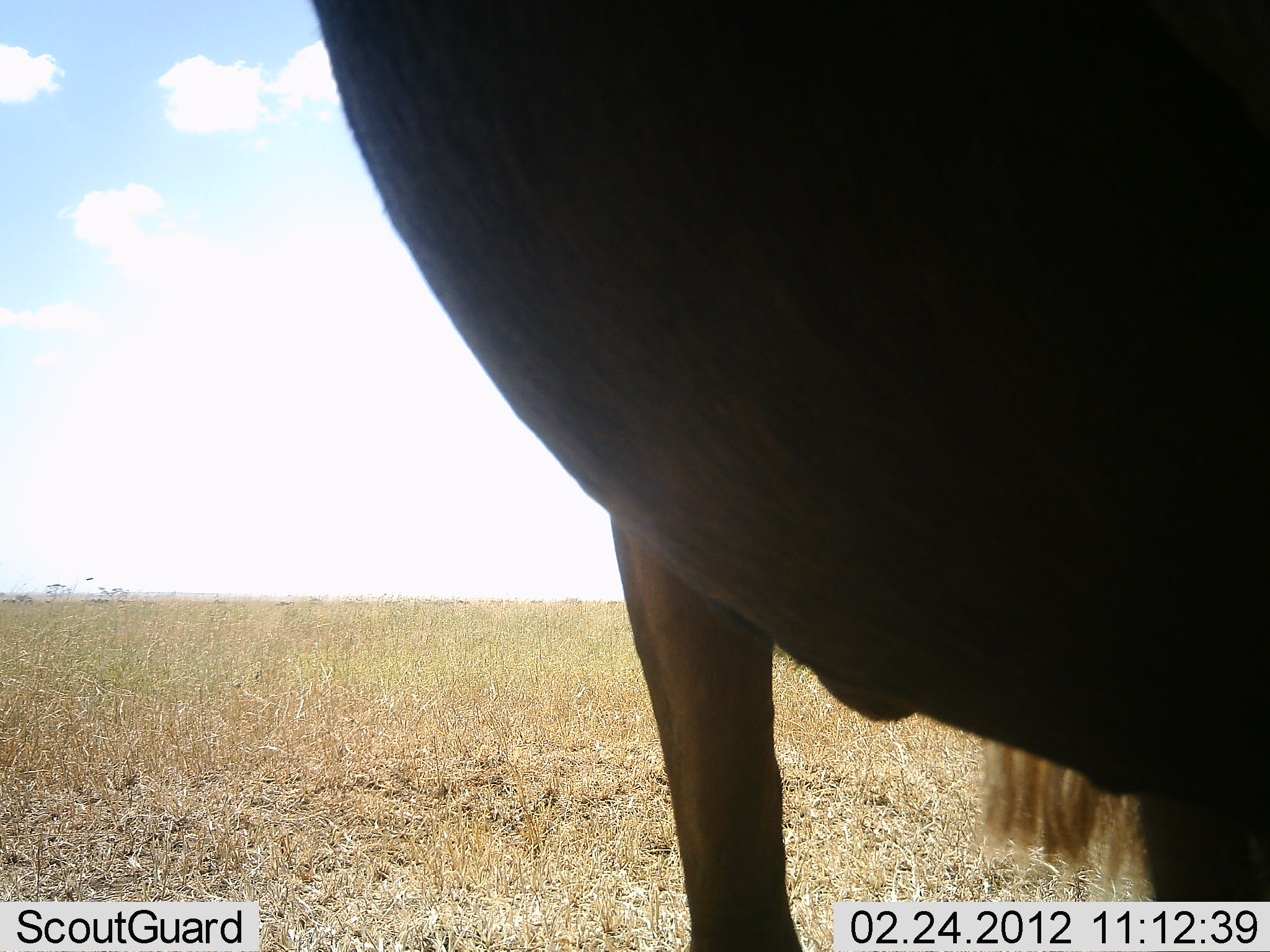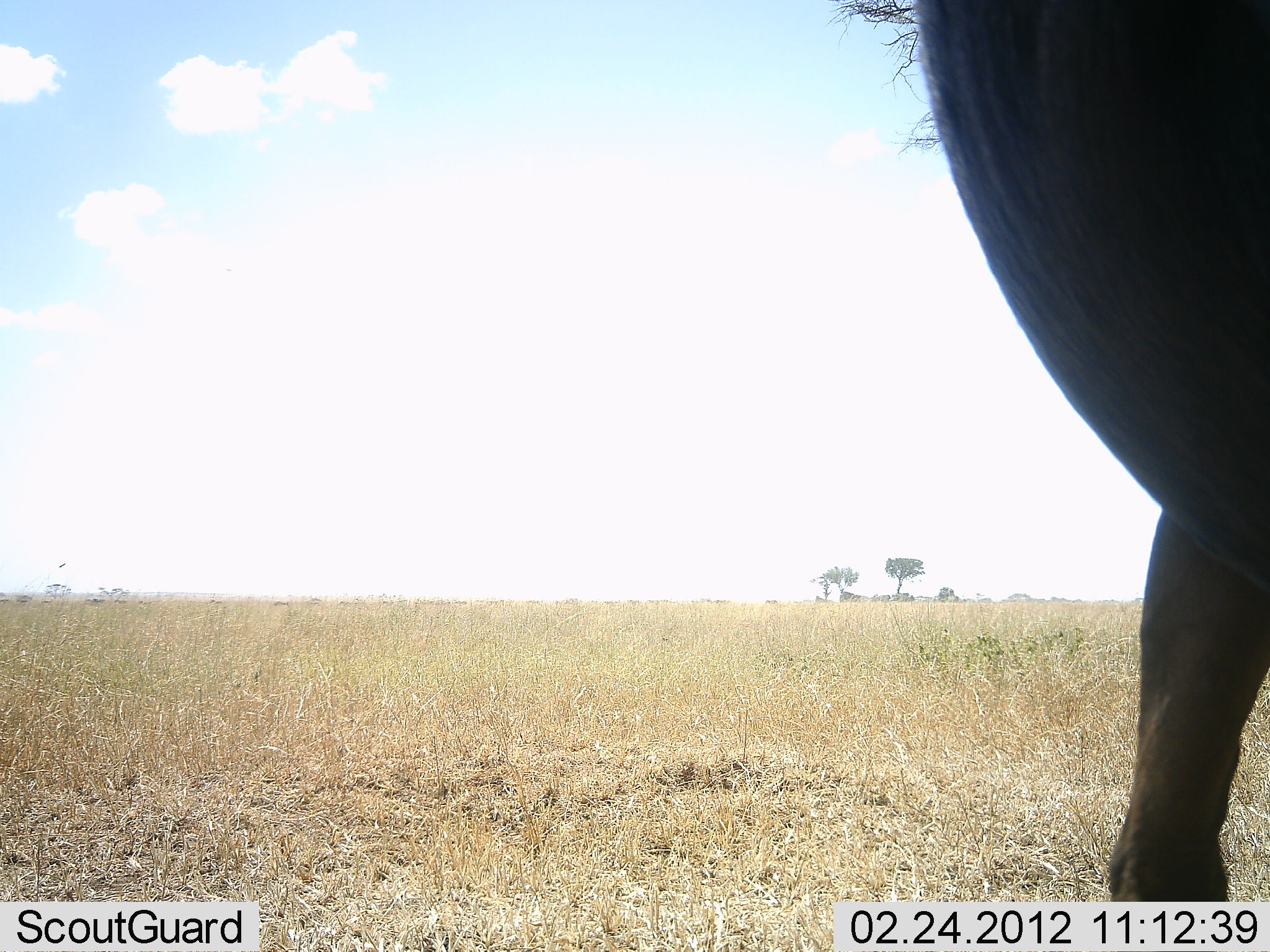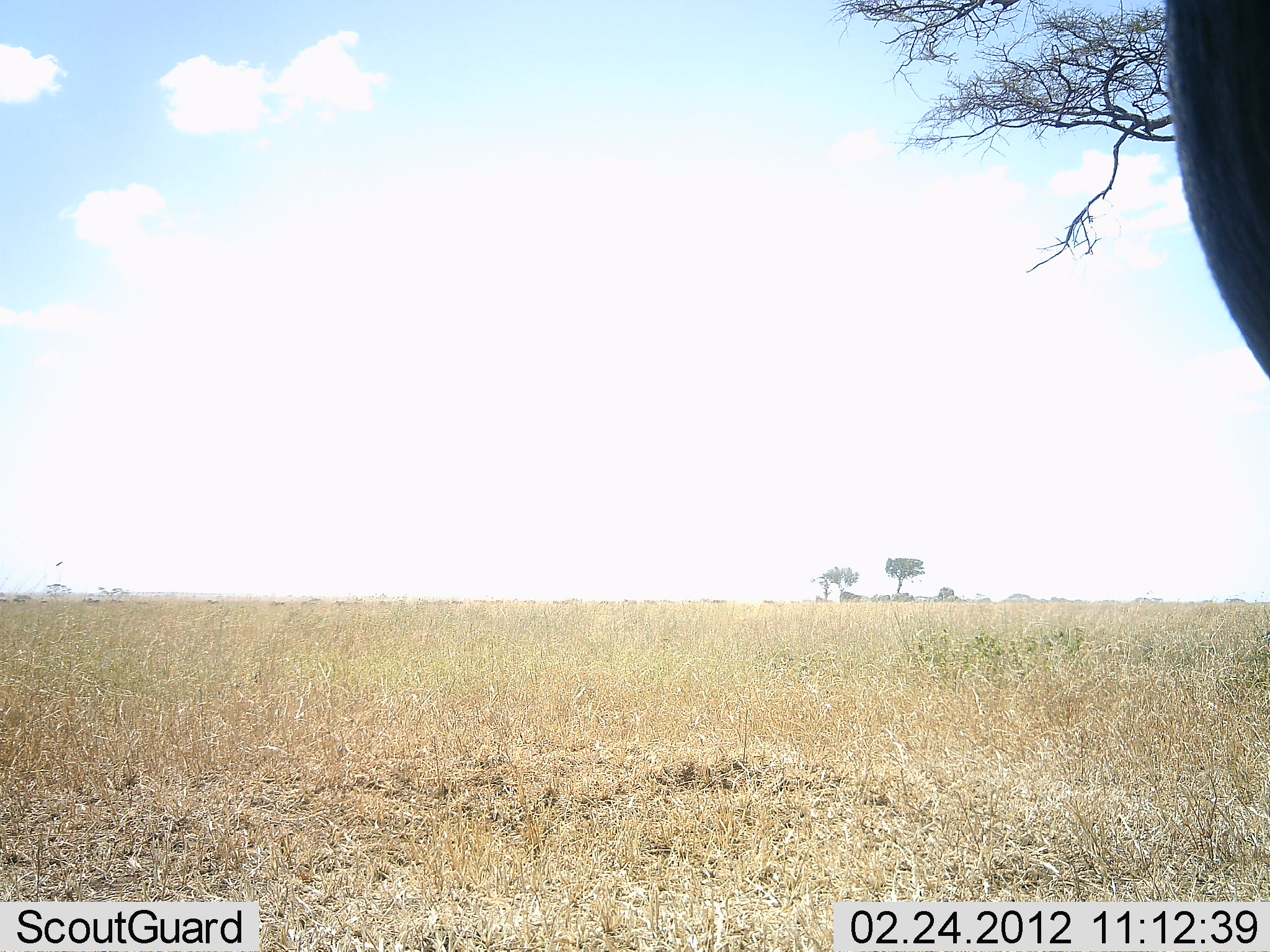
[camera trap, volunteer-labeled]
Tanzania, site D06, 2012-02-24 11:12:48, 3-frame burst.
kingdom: Animalia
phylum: Chordata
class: Mammalia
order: Artiodactyla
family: Bovidae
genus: Connochaetes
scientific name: Connochaetes taurinus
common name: blue wildebeest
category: wildebeest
Wildebeest (blue wildebeest) (Connochaetes taurinus), count 1. Behavior (volunteer vote fractions): standing 62%, resting 0%, moving 46%, interacting 0%. Young present (vote fraction): 0%. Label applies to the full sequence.